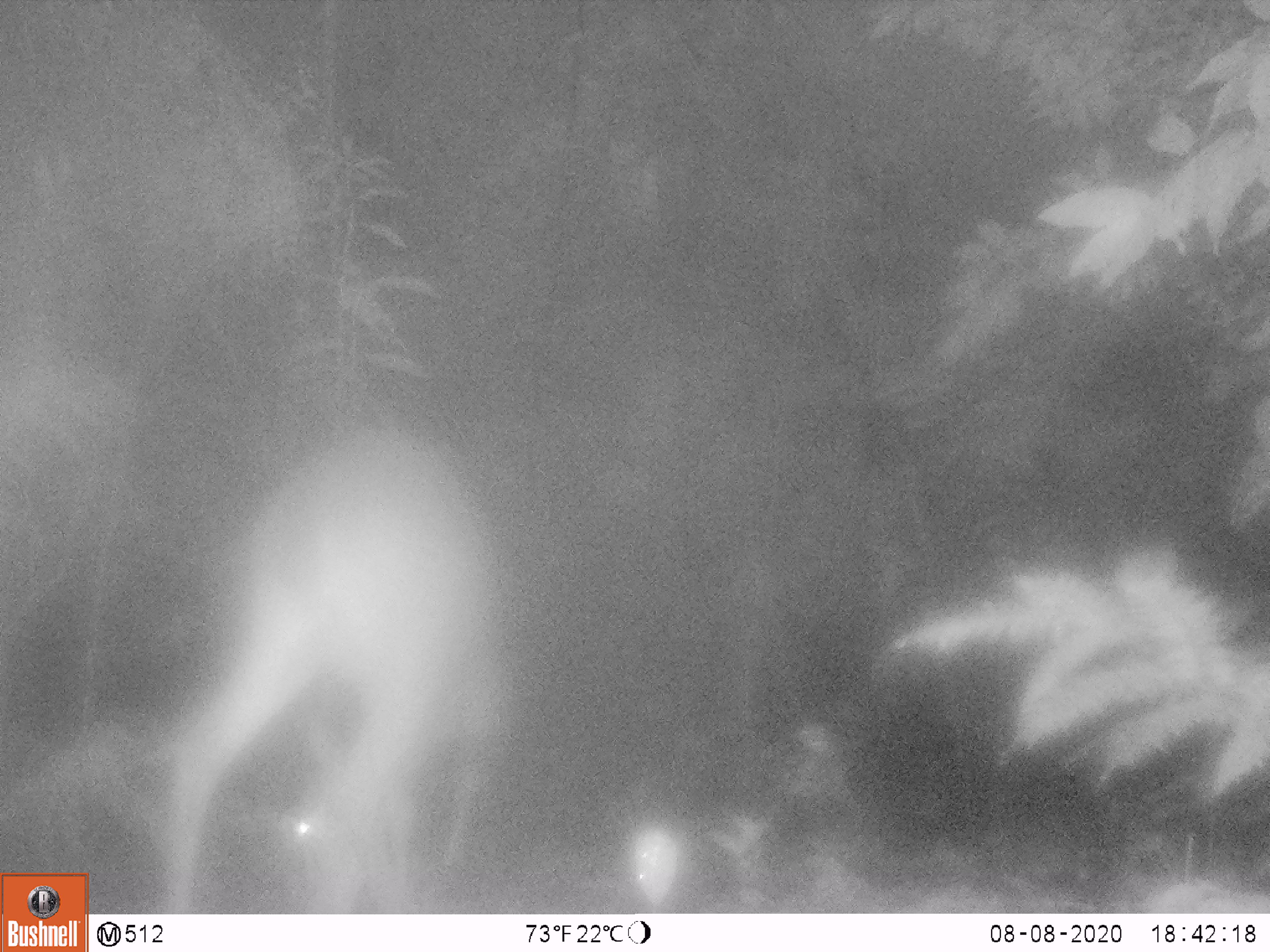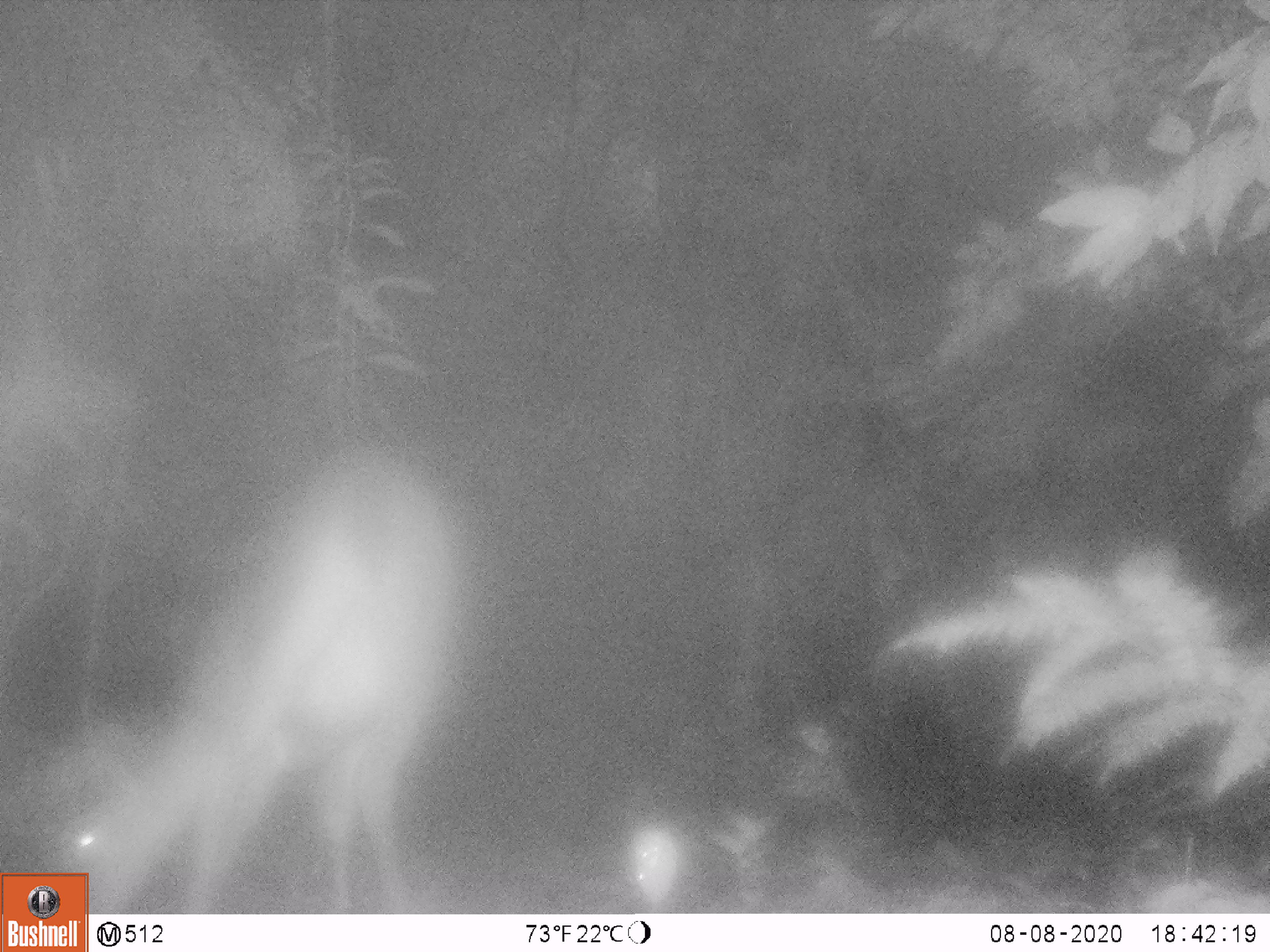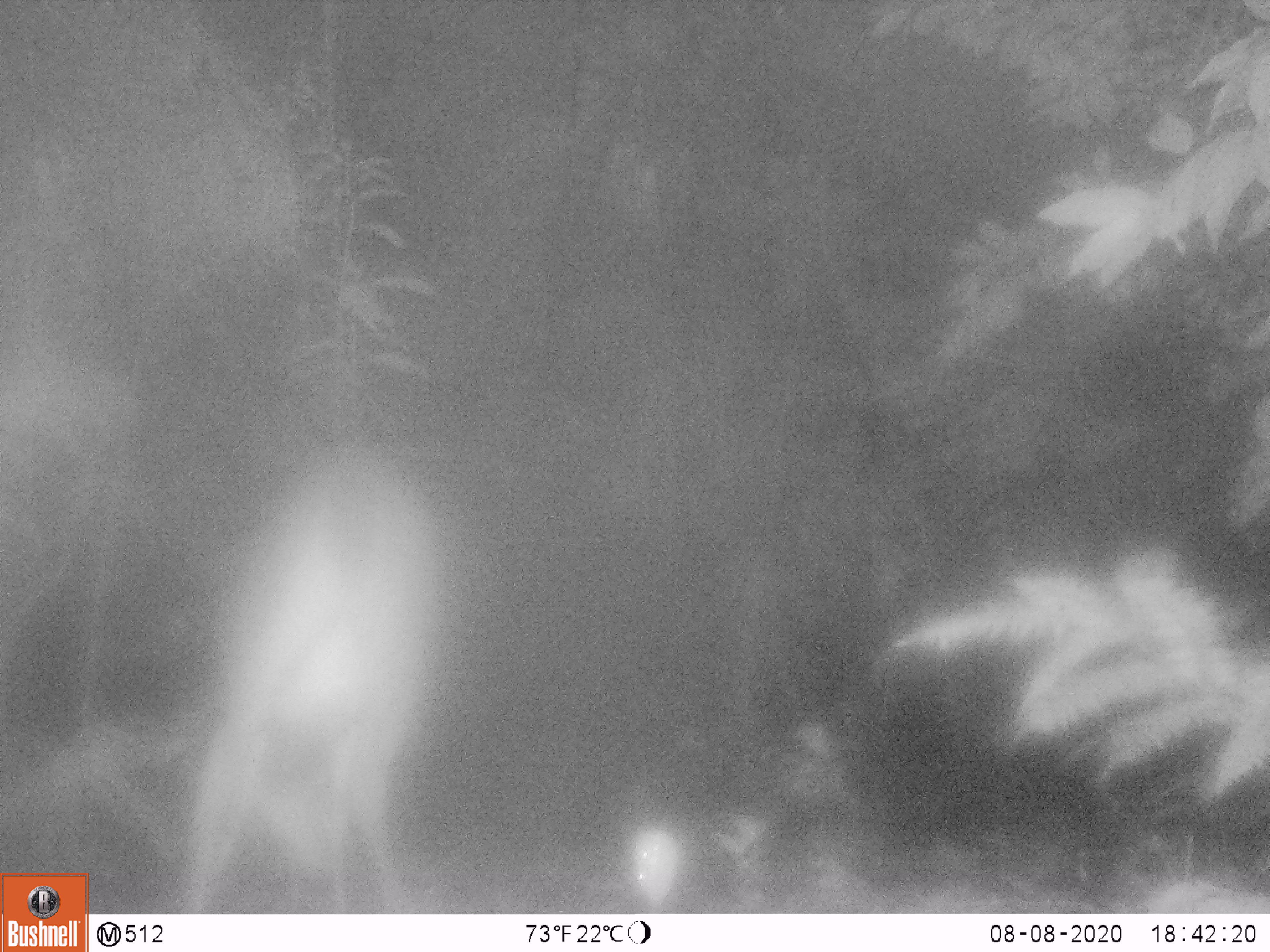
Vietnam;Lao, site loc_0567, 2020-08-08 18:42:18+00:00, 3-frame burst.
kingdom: Animalia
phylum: Chordata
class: Mammalia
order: Artiodactyla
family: Cervidae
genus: Muntiacus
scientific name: Muntiacus vuquangensis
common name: large-antlered muntjac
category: large antlered muntjac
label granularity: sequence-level